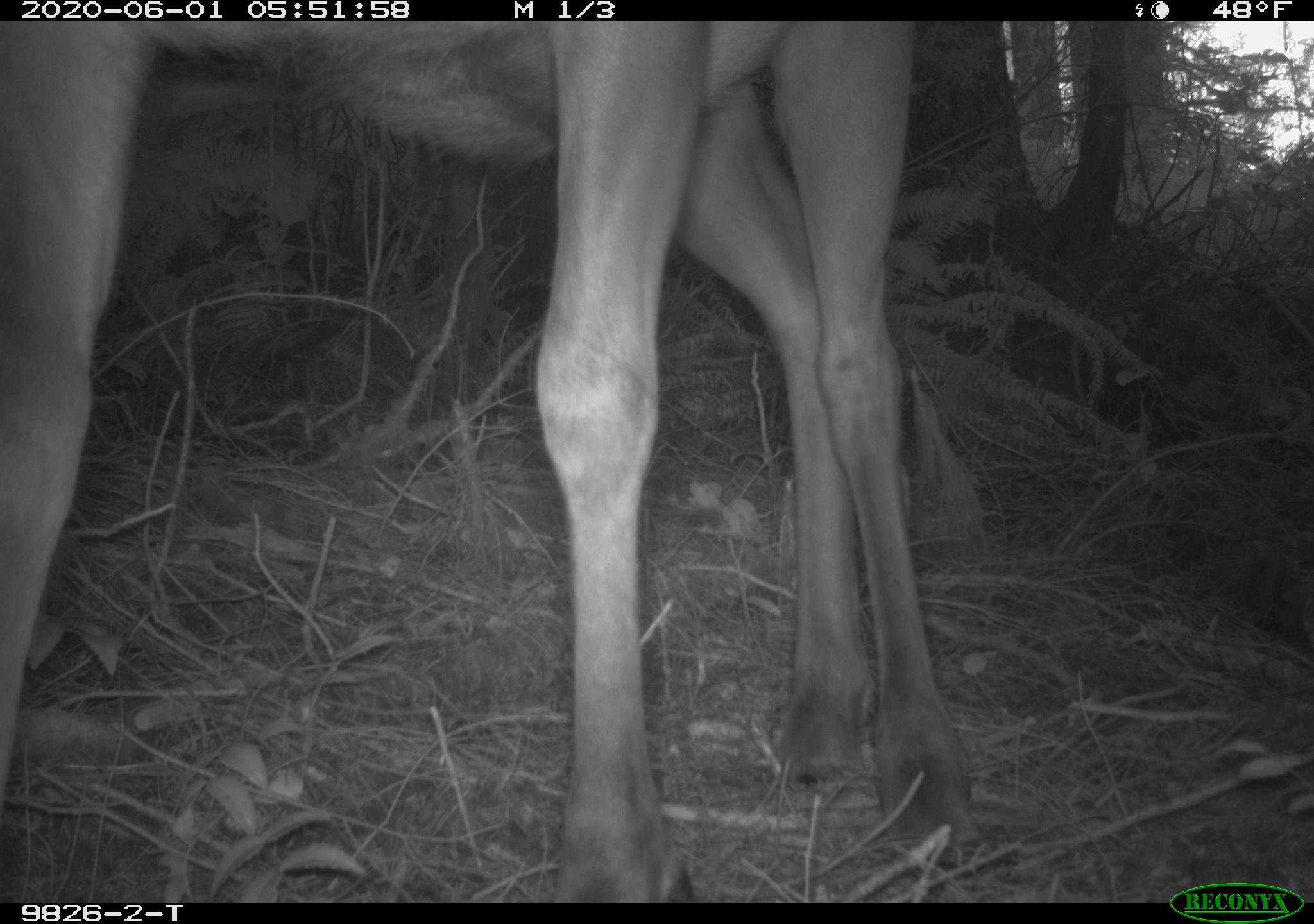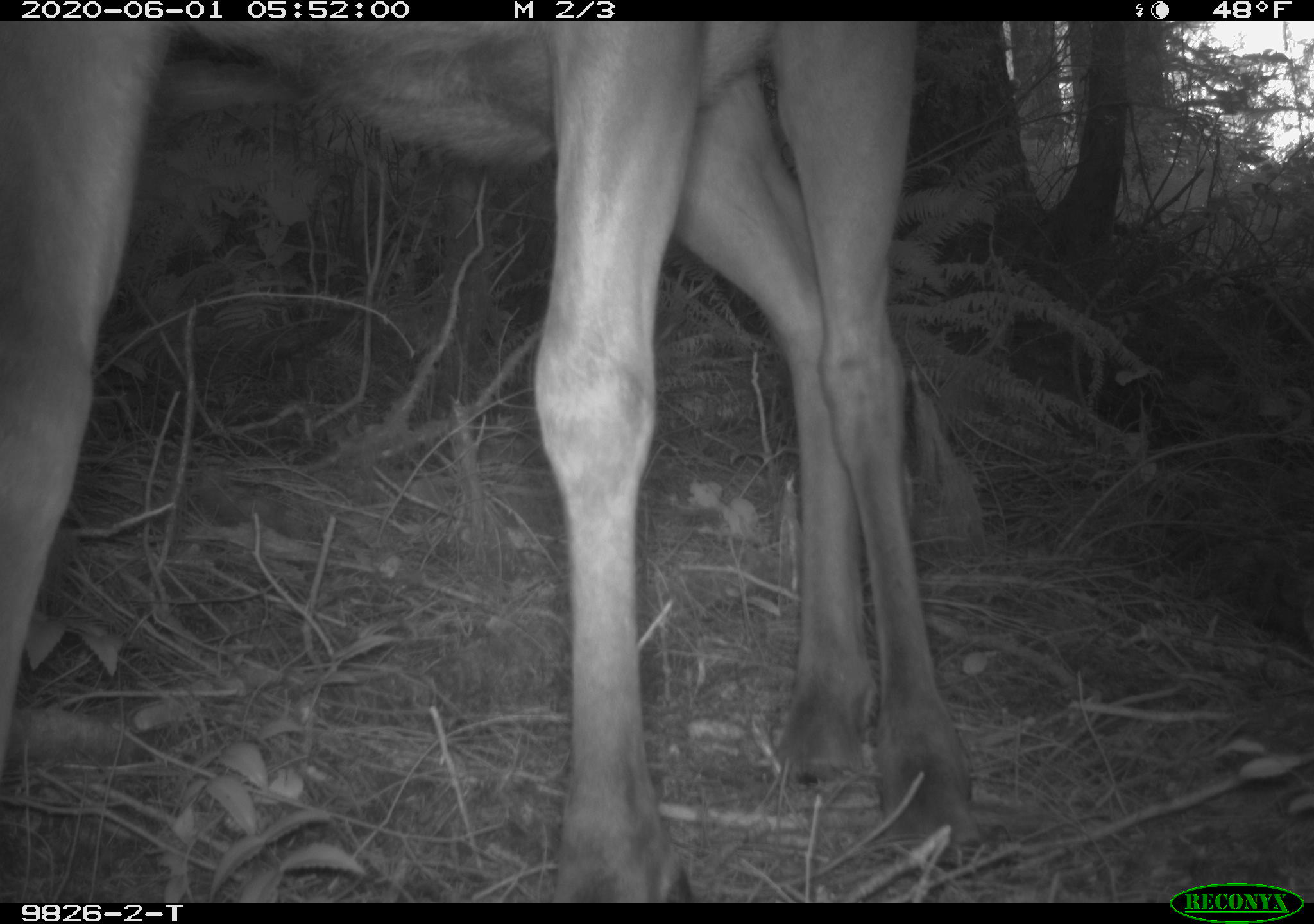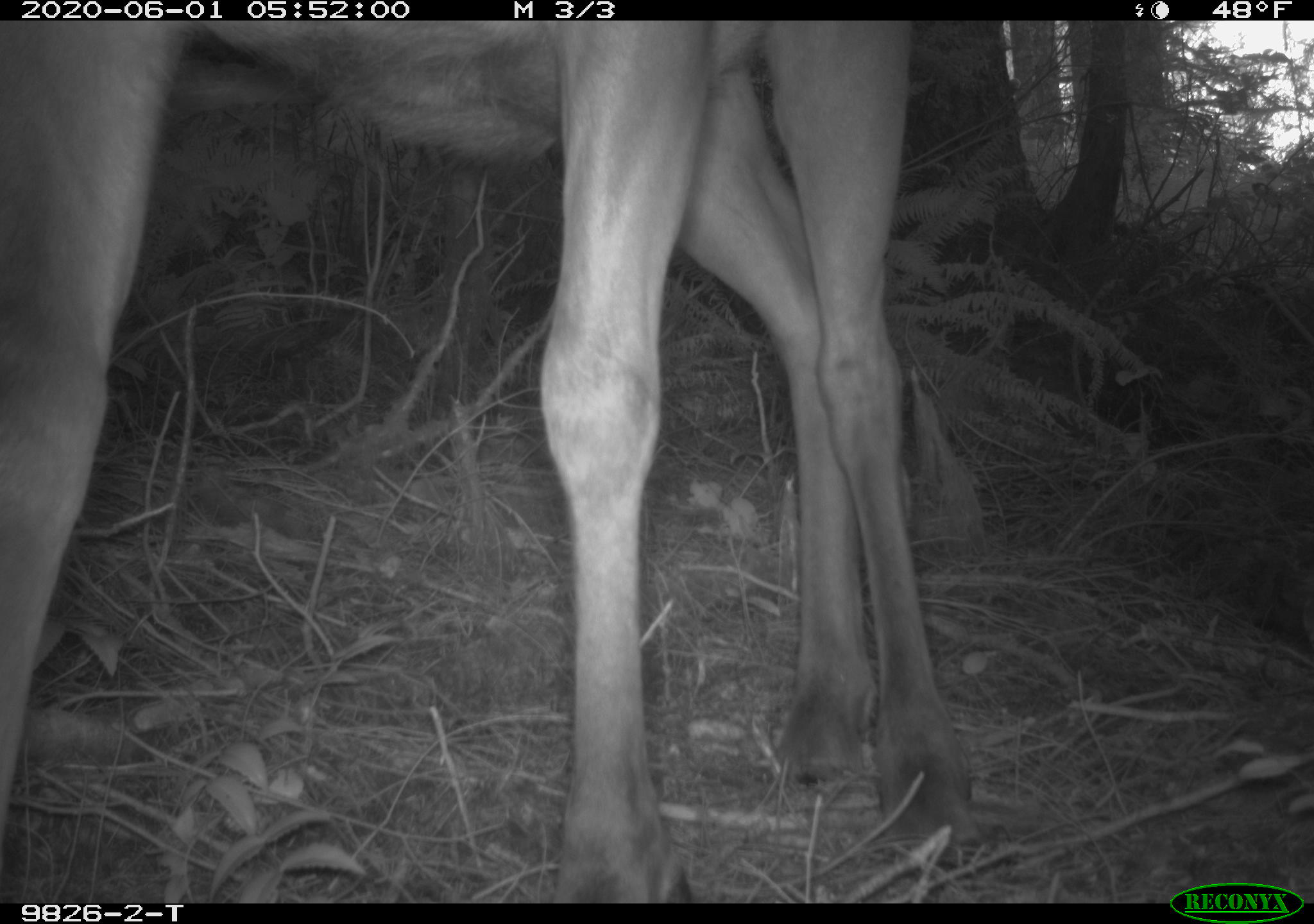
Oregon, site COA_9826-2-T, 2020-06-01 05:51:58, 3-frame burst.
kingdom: Animalia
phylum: Chordata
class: Mammalia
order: Artiodactyla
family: Cervidae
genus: Cervus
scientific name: Cervus canadensis roosevelti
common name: roosevelt elk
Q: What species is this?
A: Roosevelt elk (Cervus canadensis roosevelti).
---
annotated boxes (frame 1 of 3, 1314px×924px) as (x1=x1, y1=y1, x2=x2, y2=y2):
roosevelt elk: (x1=1, y1=26, x2=982, y2=888)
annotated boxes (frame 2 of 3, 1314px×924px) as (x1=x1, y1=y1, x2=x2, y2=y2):
roosevelt elk: (x1=0, y1=24, x2=980, y2=895)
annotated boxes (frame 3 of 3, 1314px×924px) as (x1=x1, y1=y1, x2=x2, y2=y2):
roosevelt elk: (x1=0, y1=24, x2=971, y2=893)